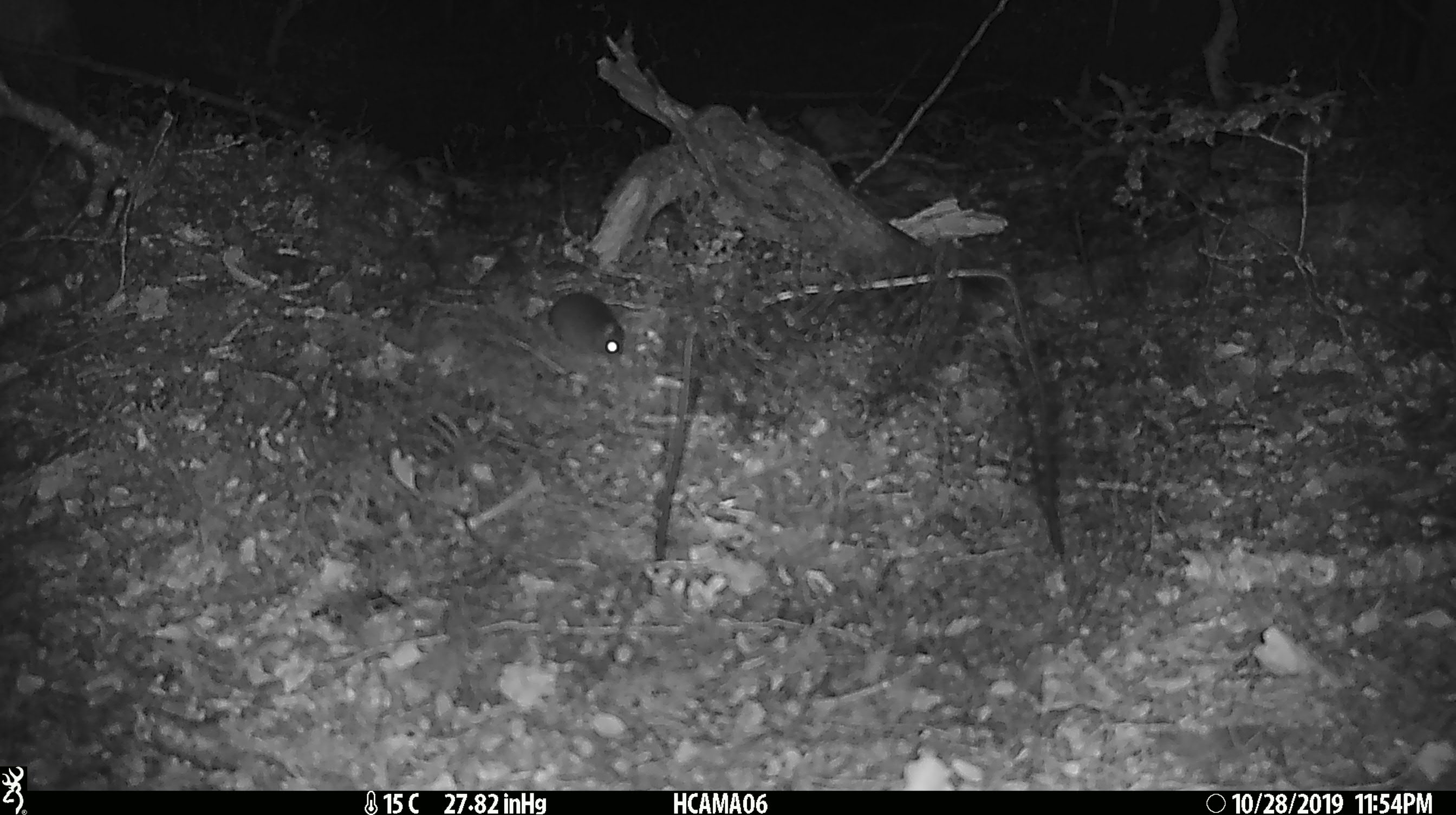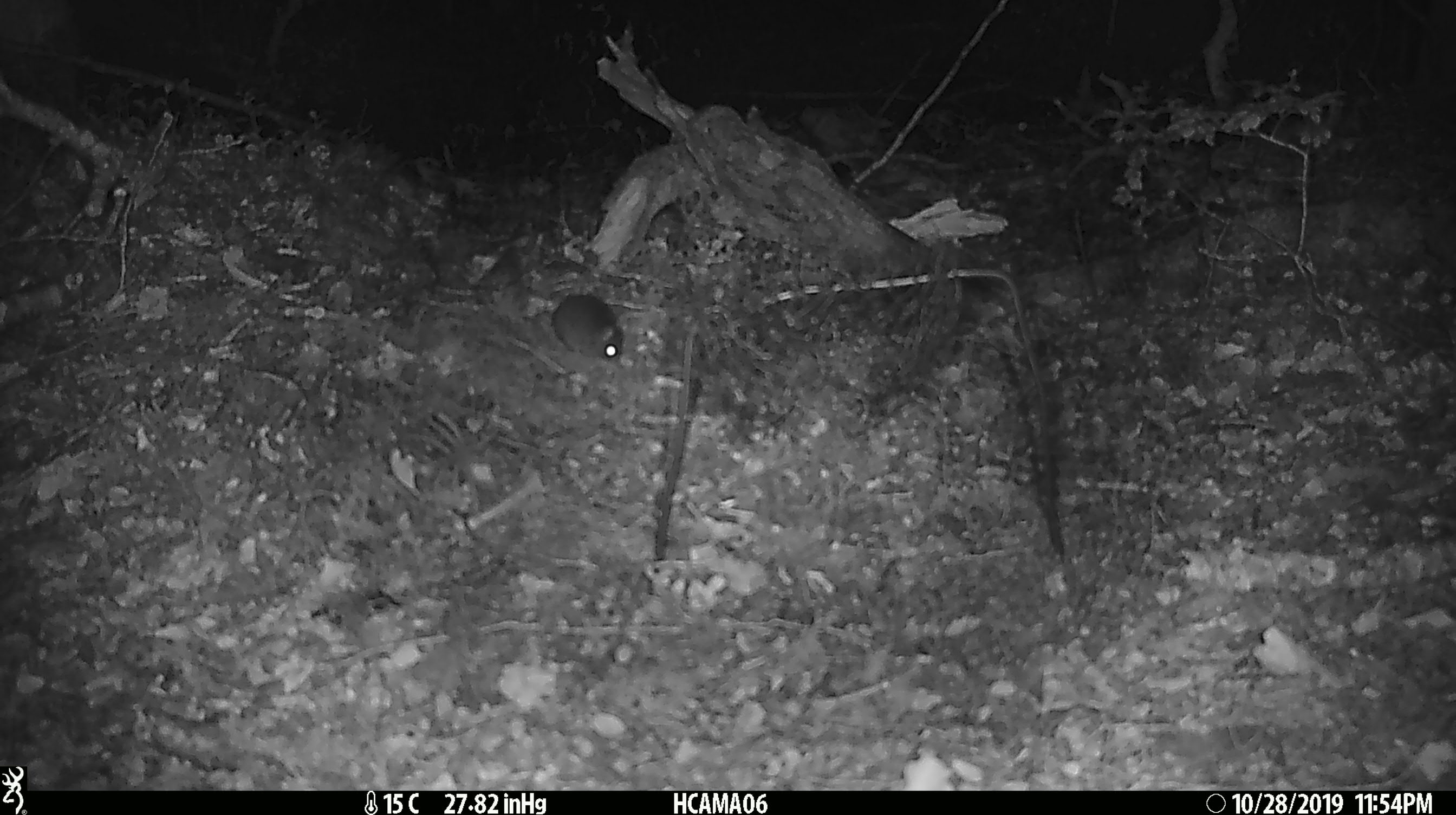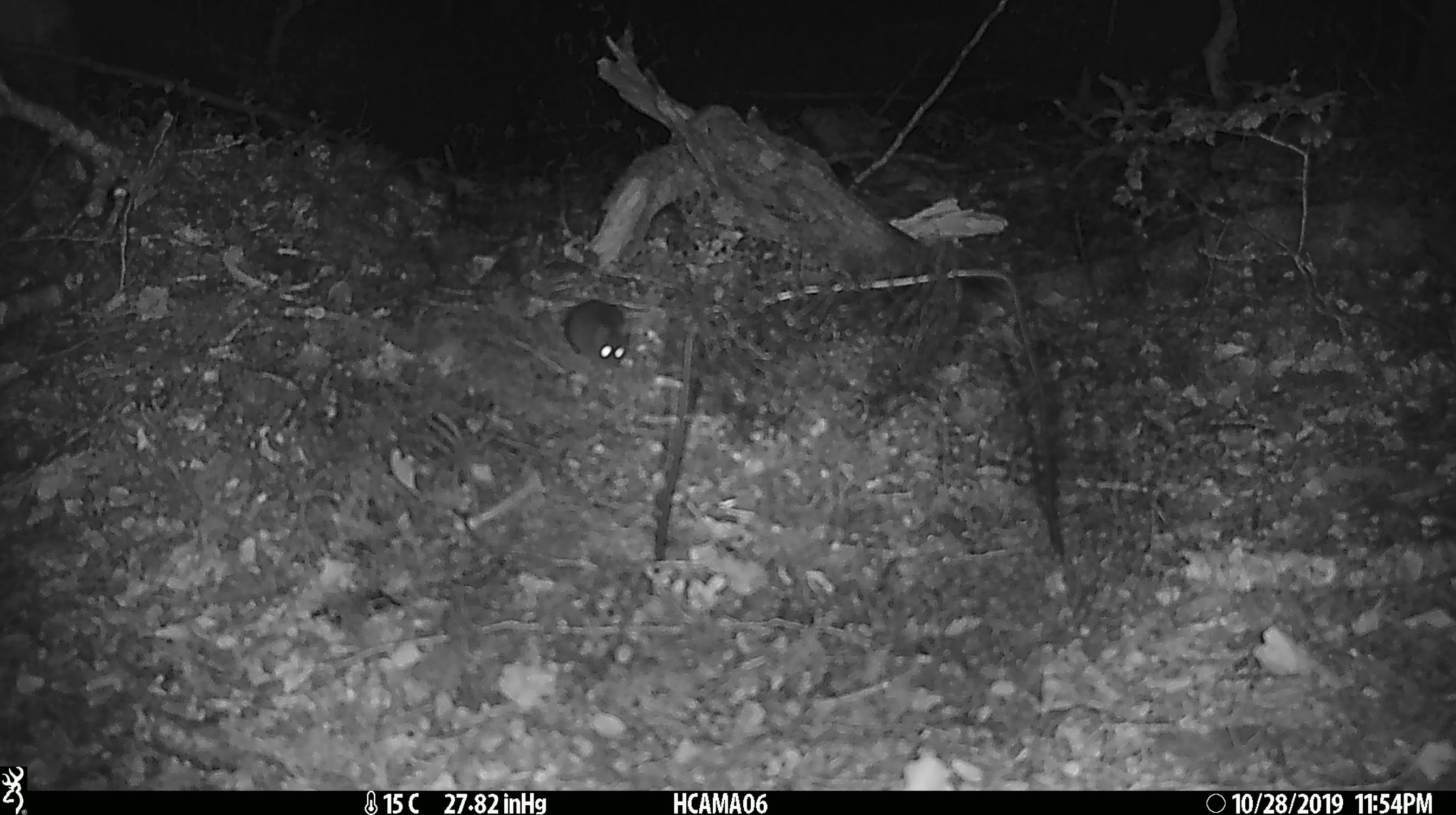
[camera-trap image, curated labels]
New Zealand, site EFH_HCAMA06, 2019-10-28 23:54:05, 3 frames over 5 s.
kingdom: Animalia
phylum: Chordata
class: Mammalia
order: Rodentia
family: Muridae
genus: Mus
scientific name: Mus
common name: mouse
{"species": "mouse (Mus)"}